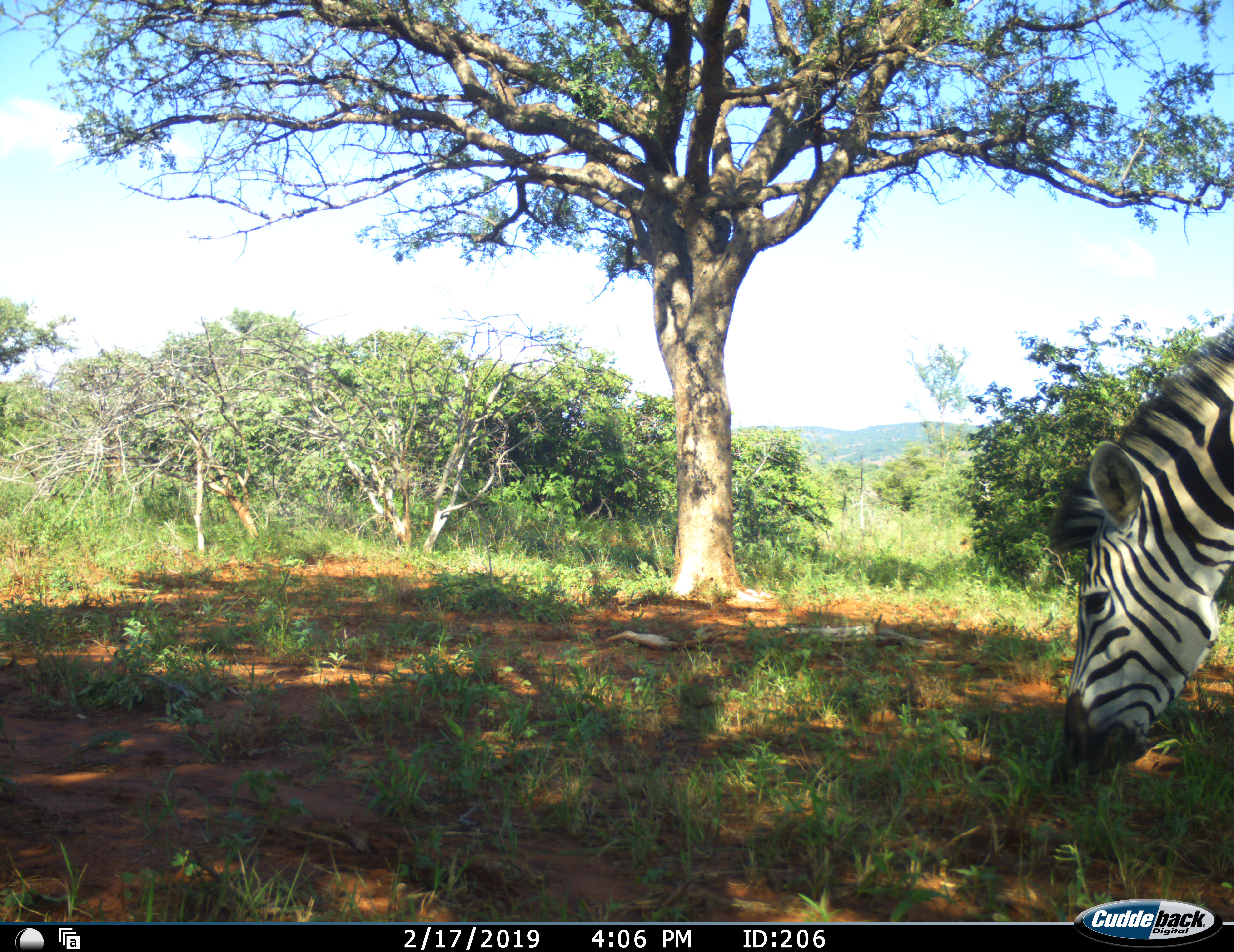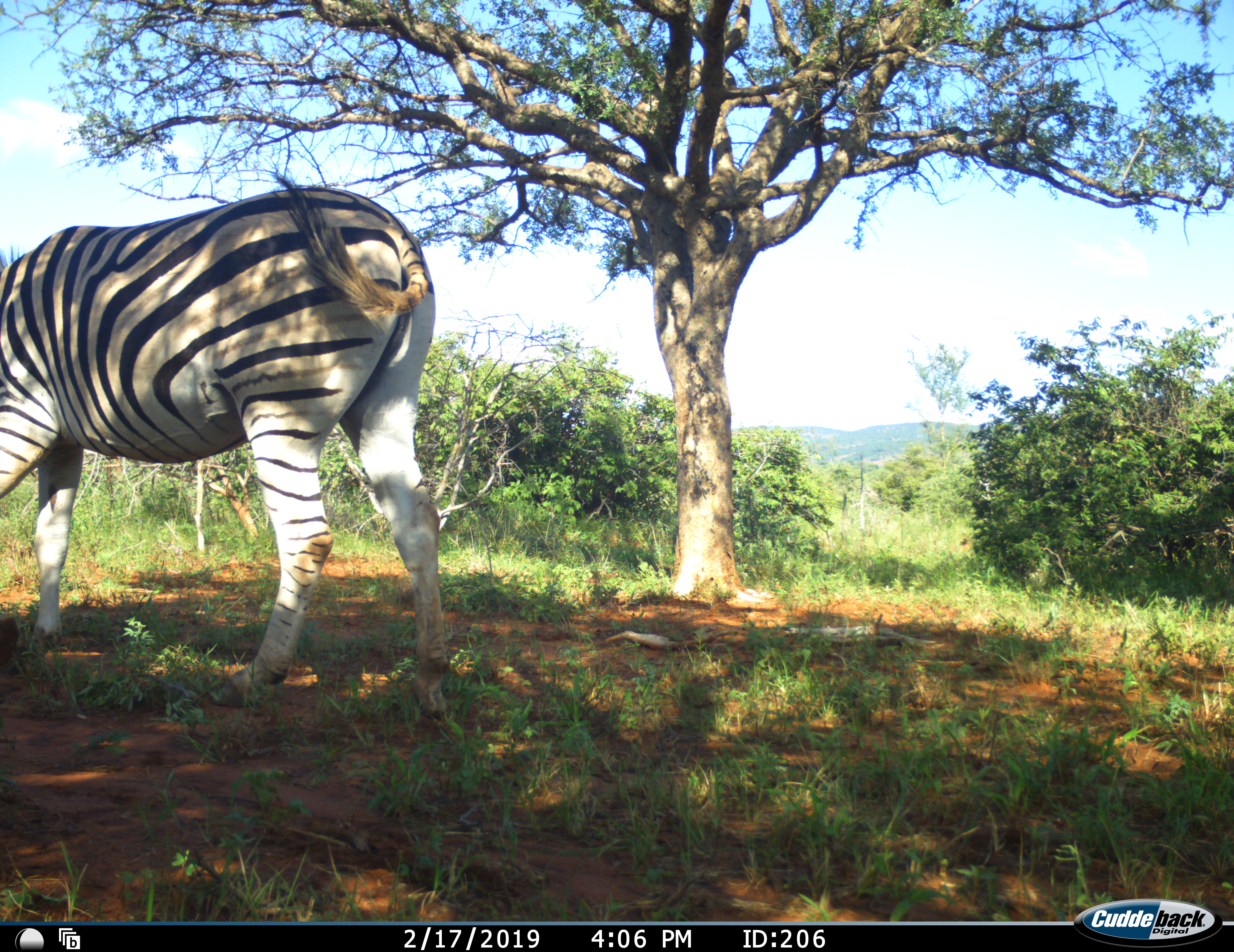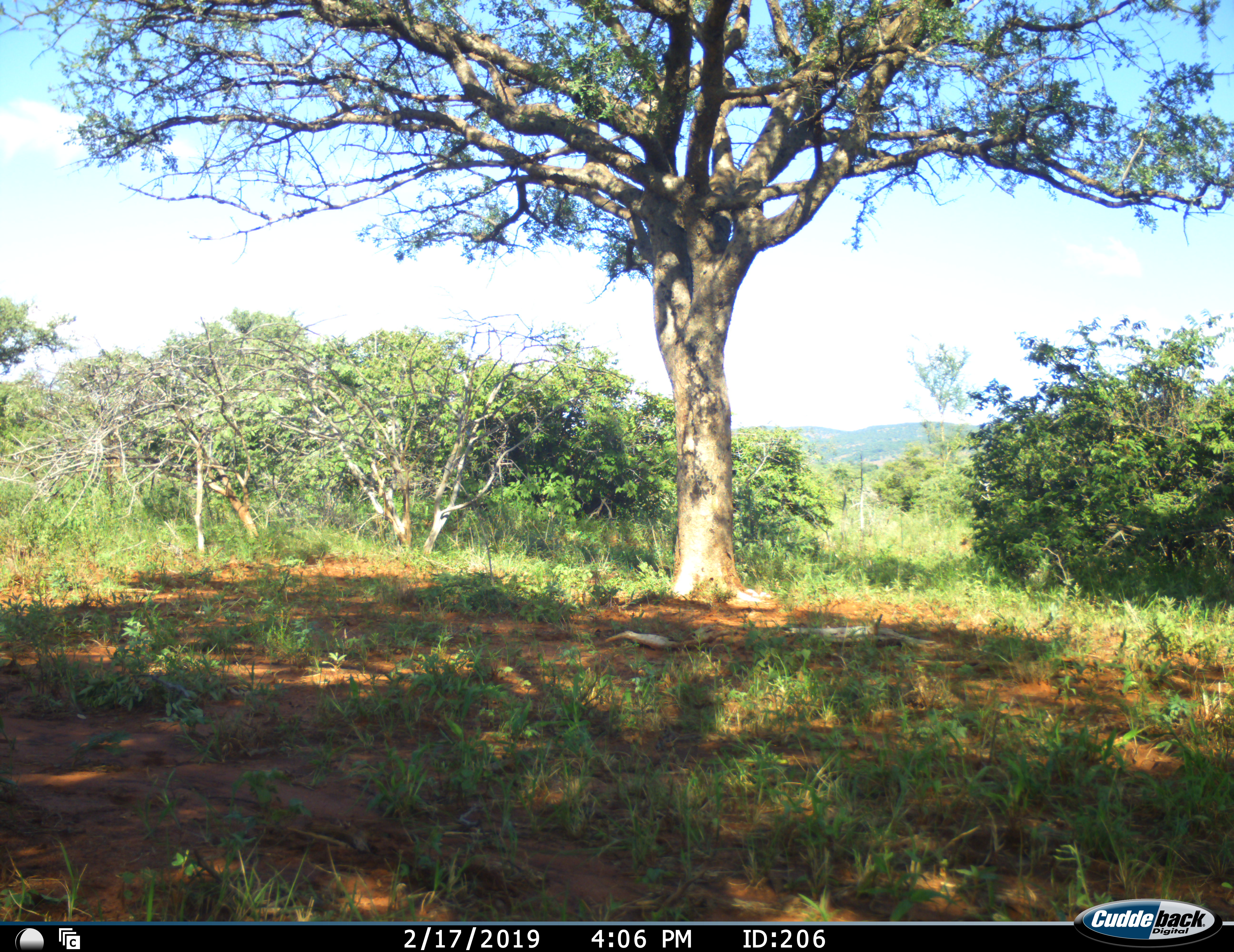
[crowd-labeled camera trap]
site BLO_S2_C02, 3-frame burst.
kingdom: Animalia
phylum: Chordata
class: Mammalia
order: Perissodactyla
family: Equidae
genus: Equus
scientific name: Equus quagga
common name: plains zebra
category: zebraplains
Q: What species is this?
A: Zebraplains (plains zebra) (Equus quagga).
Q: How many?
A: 1.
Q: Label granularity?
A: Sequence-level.